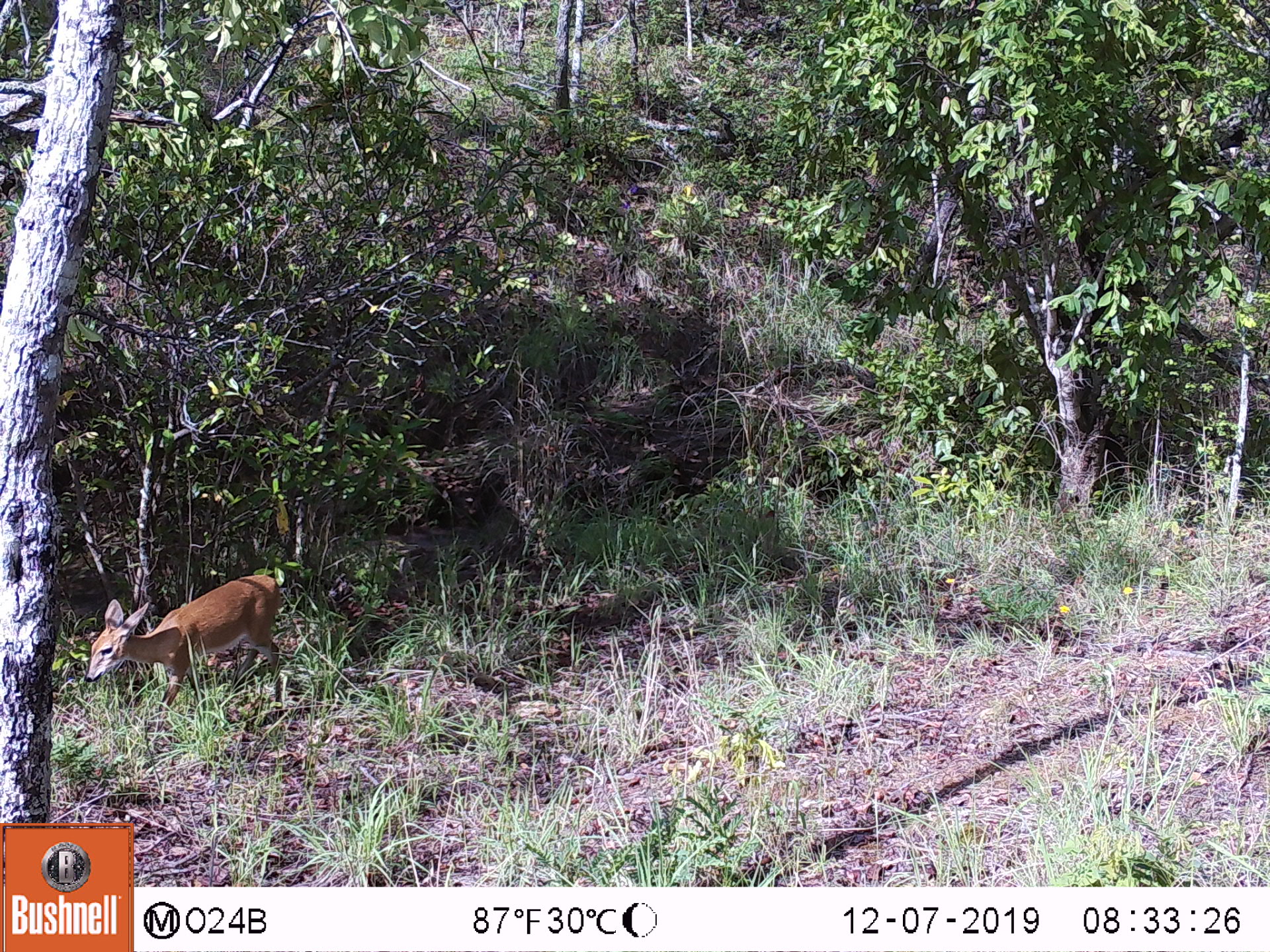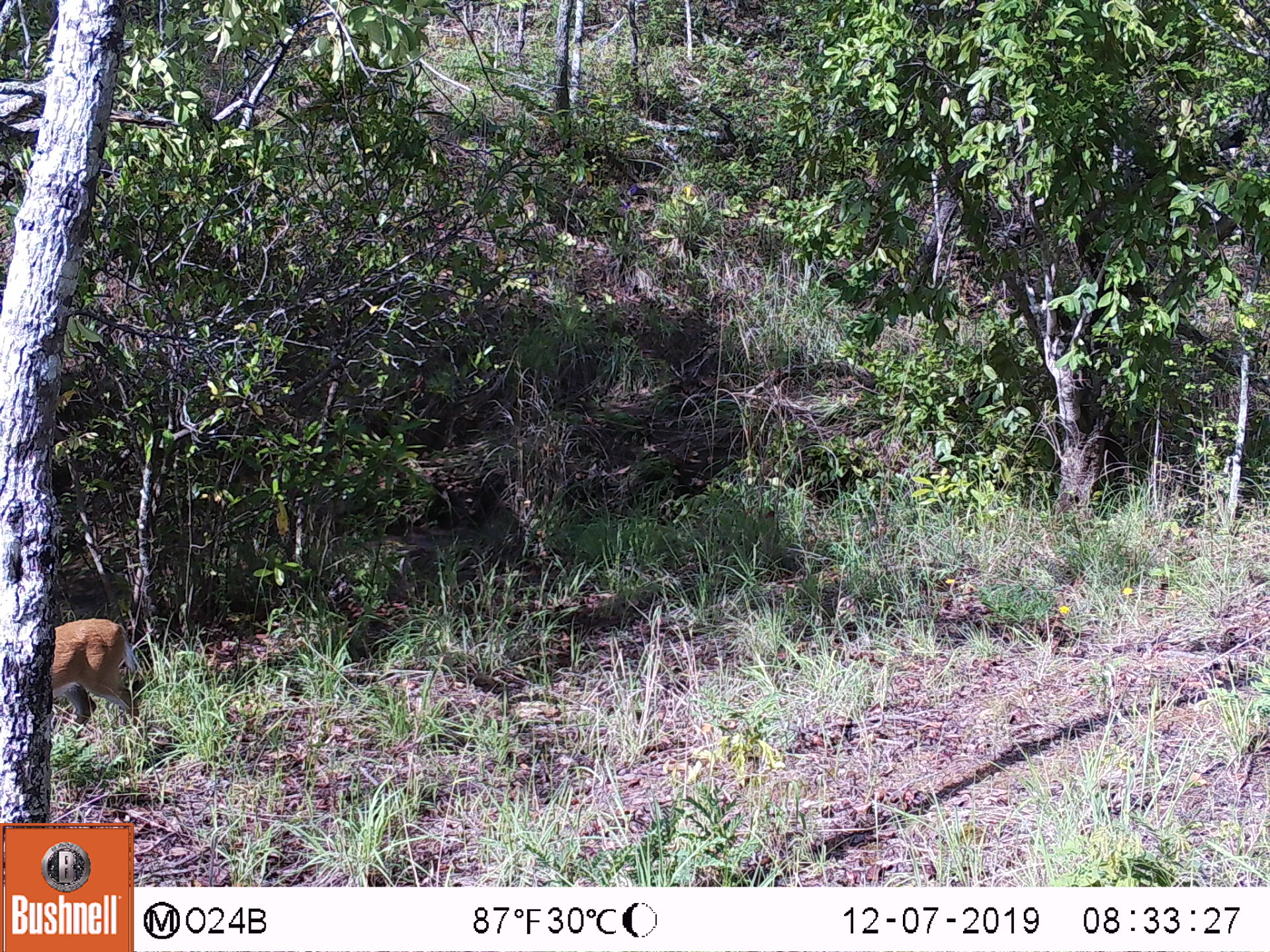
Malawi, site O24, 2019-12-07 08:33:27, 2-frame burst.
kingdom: Animalia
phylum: Chordata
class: Mammalia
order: Artiodactyla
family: Bovidae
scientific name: Antilopinae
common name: small antelope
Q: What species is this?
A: Small antelope (Antilopinae).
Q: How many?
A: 1.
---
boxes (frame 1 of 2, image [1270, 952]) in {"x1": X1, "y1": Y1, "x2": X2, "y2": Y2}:
small antelope: {"x1": 81, "y1": 567, "x2": 284, "y2": 753}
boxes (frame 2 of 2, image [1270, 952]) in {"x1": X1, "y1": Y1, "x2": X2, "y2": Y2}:
small antelope: {"x1": 51, "y1": 605, "x2": 141, "y2": 760}